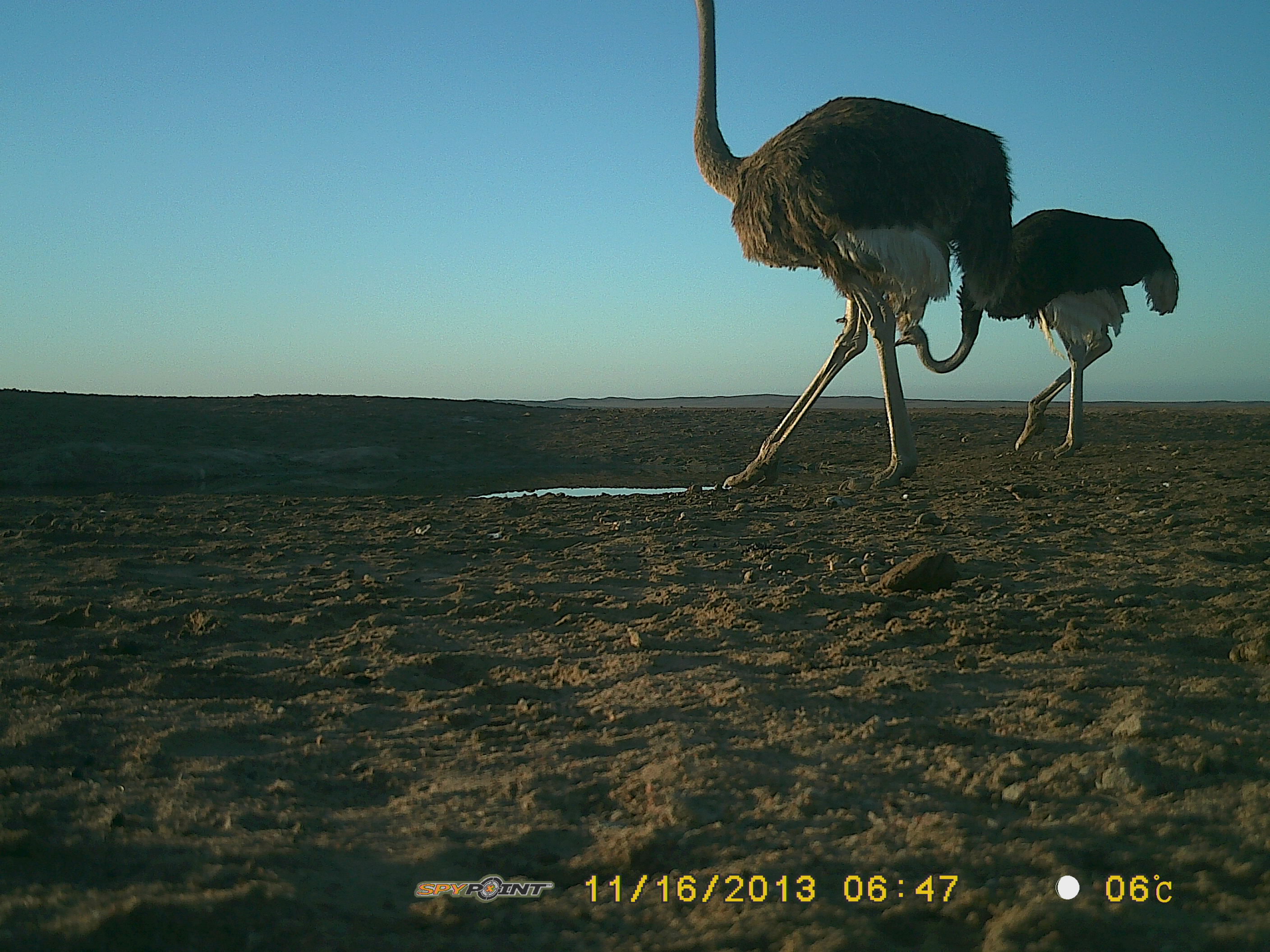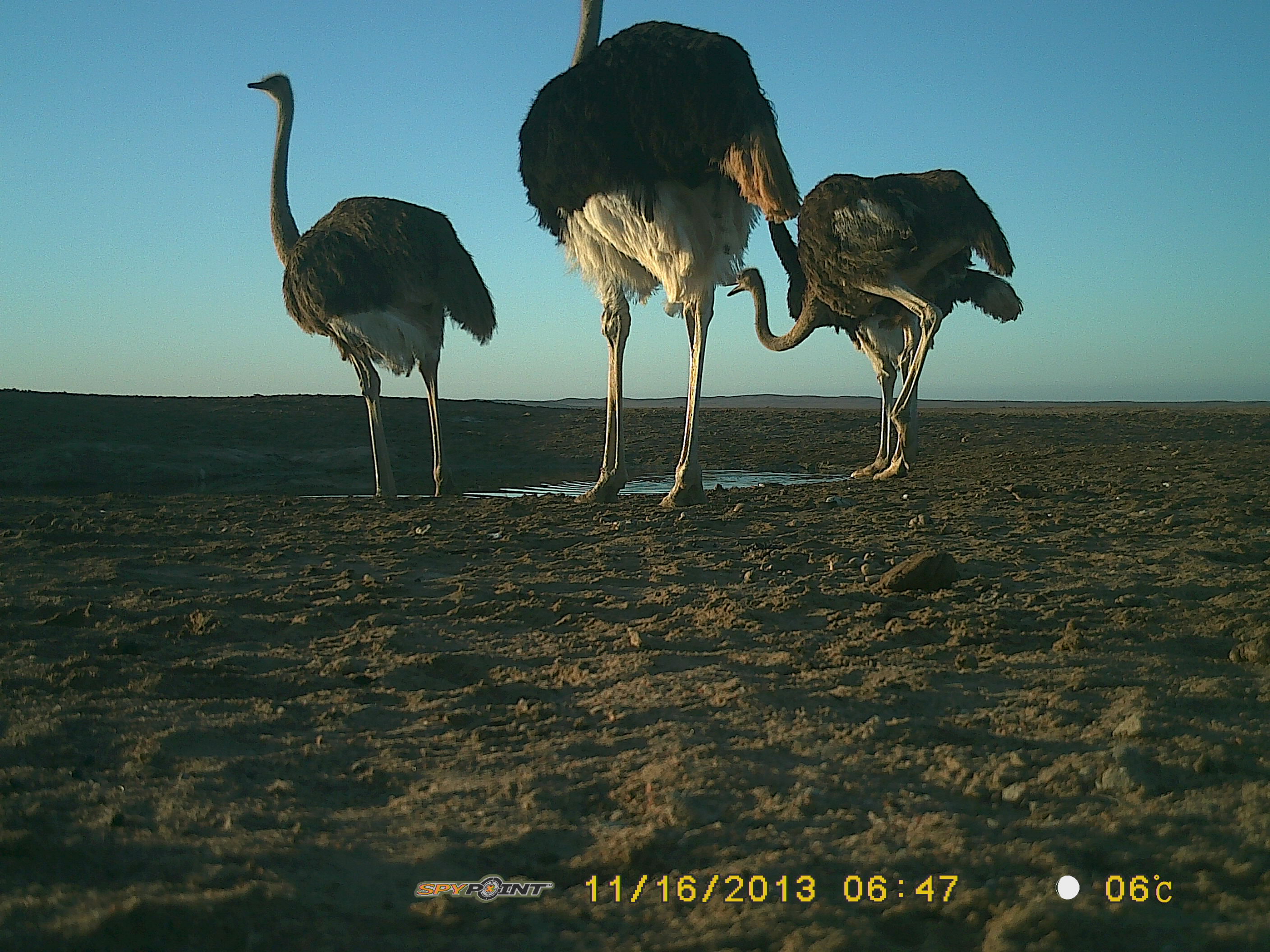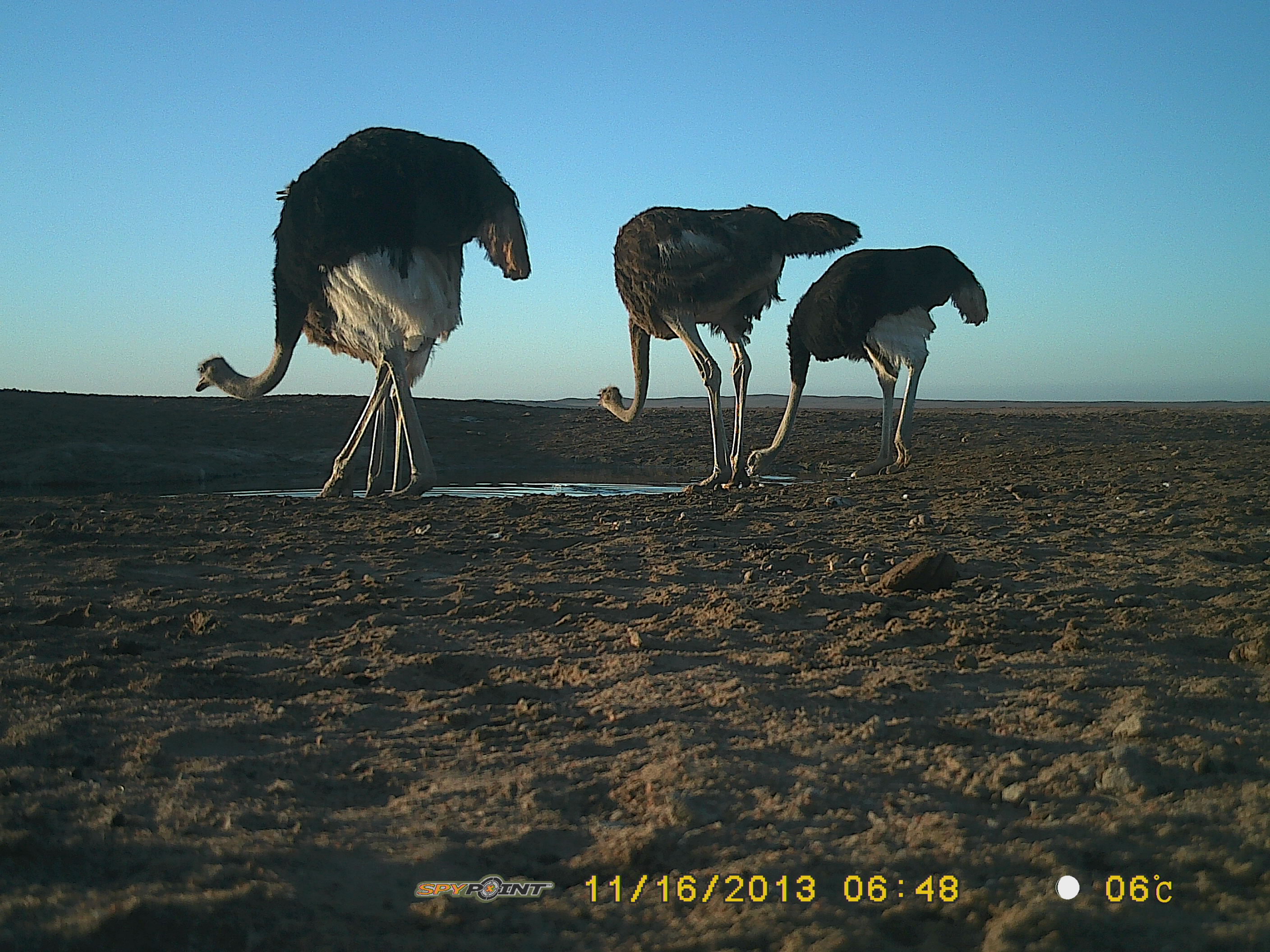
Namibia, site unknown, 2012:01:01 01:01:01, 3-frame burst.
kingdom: Animalia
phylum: Chordata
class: Aves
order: Struthioniformes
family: Struthionidae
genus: Struthio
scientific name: Struthio camelus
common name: common ostrich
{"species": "Struthio camelus (common ostrich)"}